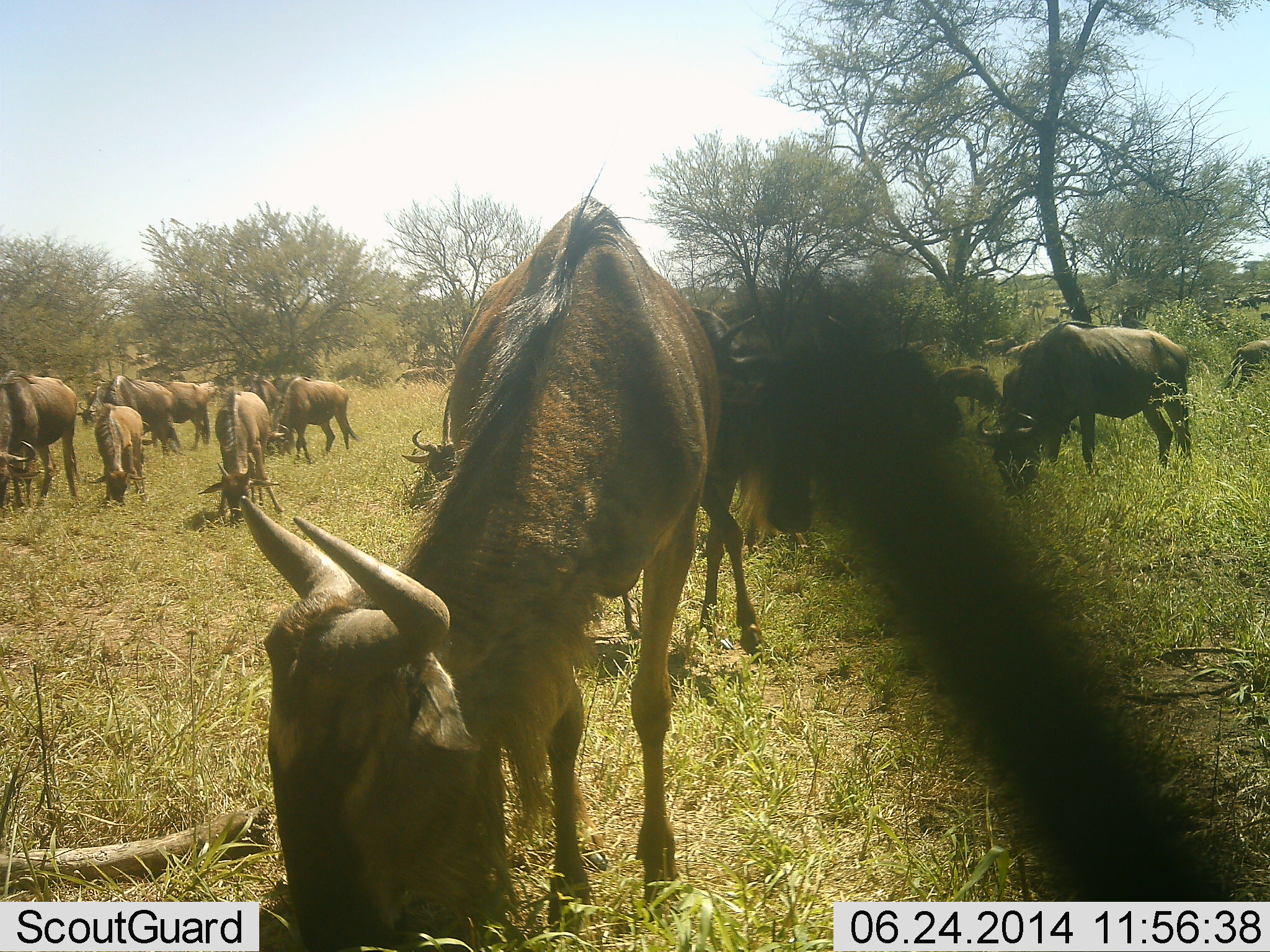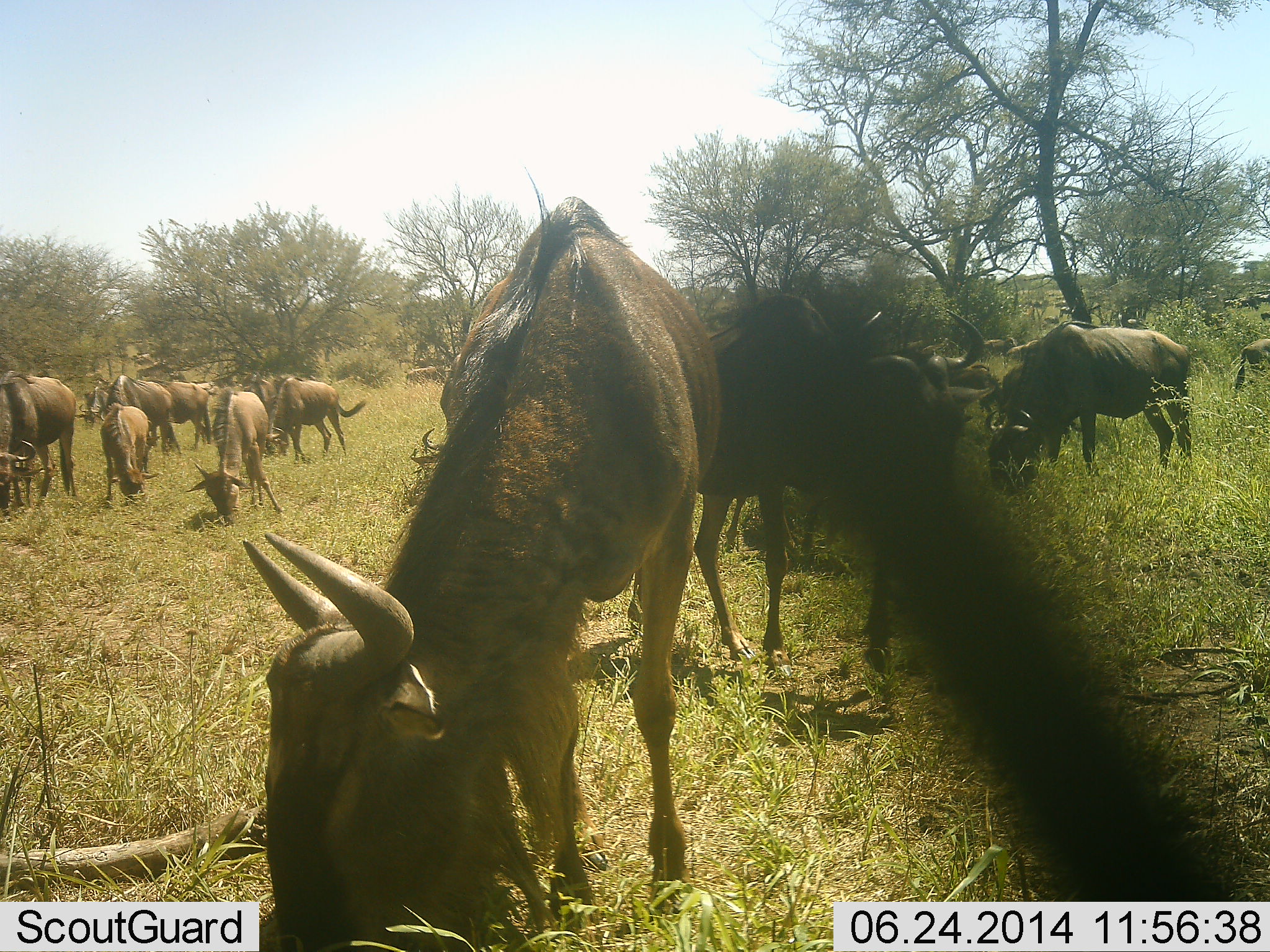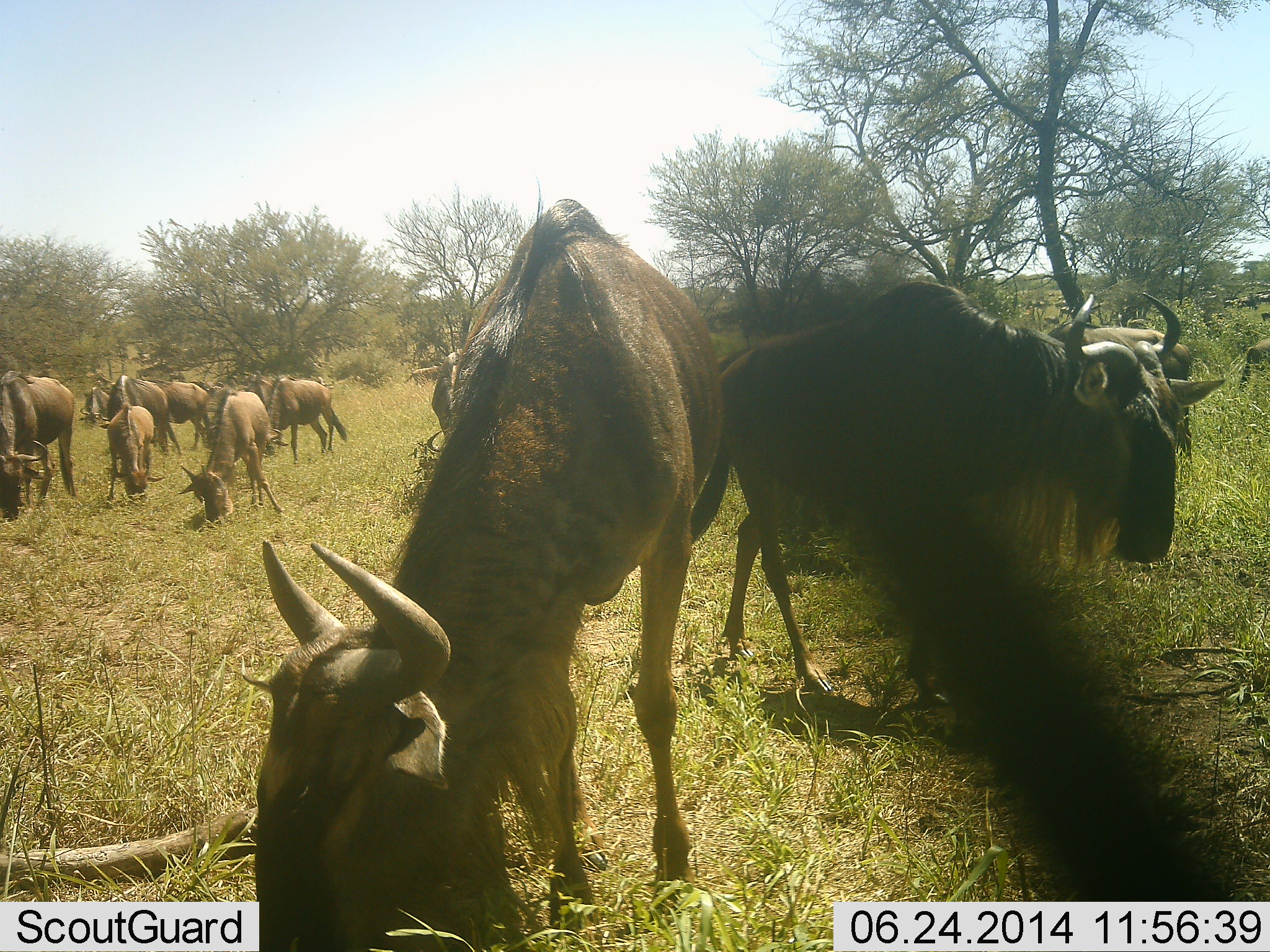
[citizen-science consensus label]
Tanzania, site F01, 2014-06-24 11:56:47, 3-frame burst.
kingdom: Animalia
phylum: Chordata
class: Mammalia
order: Artiodactyla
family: Bovidae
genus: Connochaetes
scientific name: Connochaetes taurinus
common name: blue wildebeest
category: wildebeest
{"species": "wildebeest (blue wildebeest) (Connochaetes taurinus)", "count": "11-50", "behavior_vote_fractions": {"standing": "20%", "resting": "10%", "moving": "30%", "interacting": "0%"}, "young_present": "0%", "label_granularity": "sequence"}